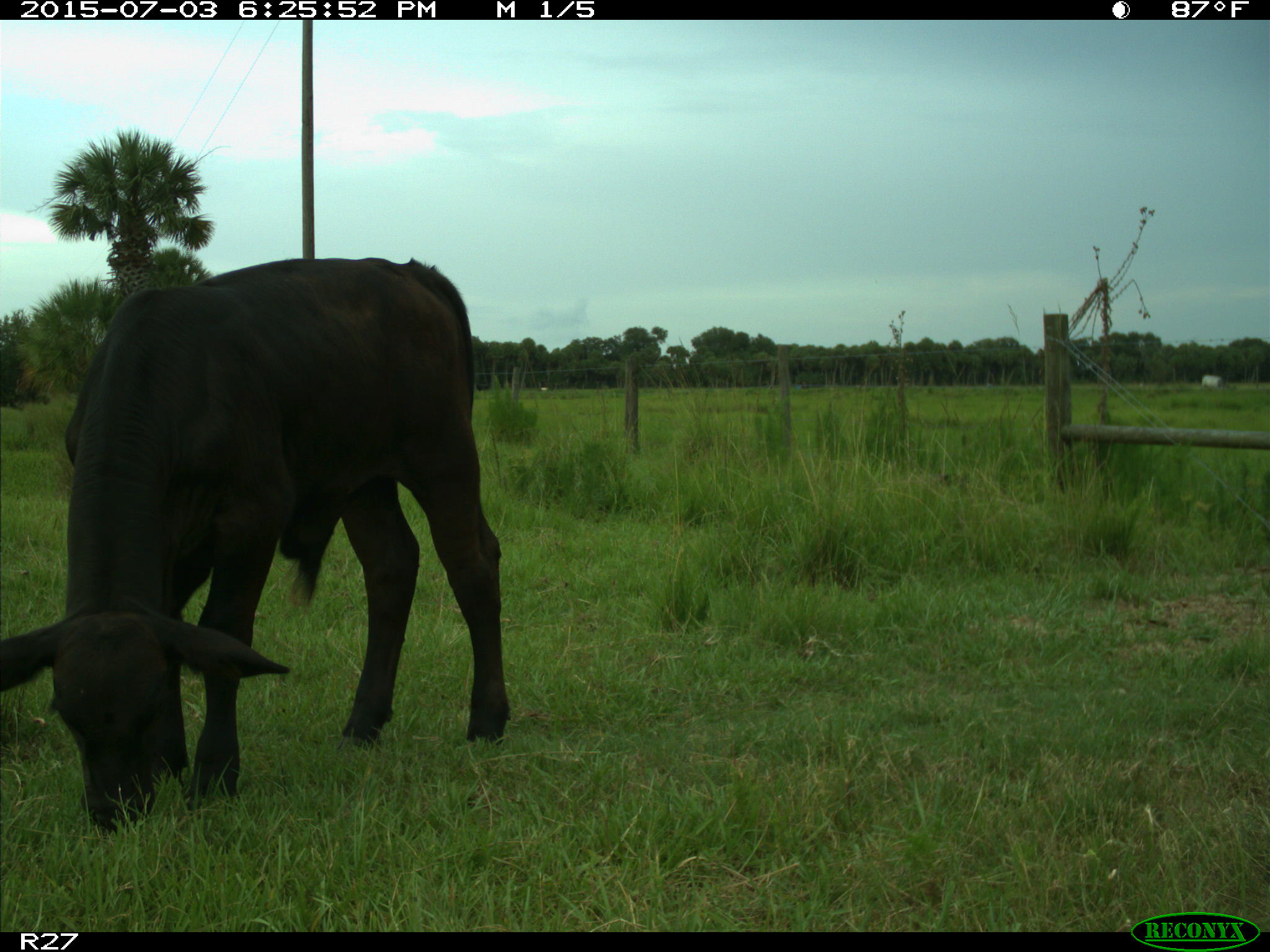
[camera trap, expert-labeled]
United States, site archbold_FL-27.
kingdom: Animalia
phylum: Chordata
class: Mammalia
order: Artiodactyla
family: Bovidae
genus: Bos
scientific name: Bos taurus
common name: domestic cow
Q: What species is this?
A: Bos taurus (domestic cow).